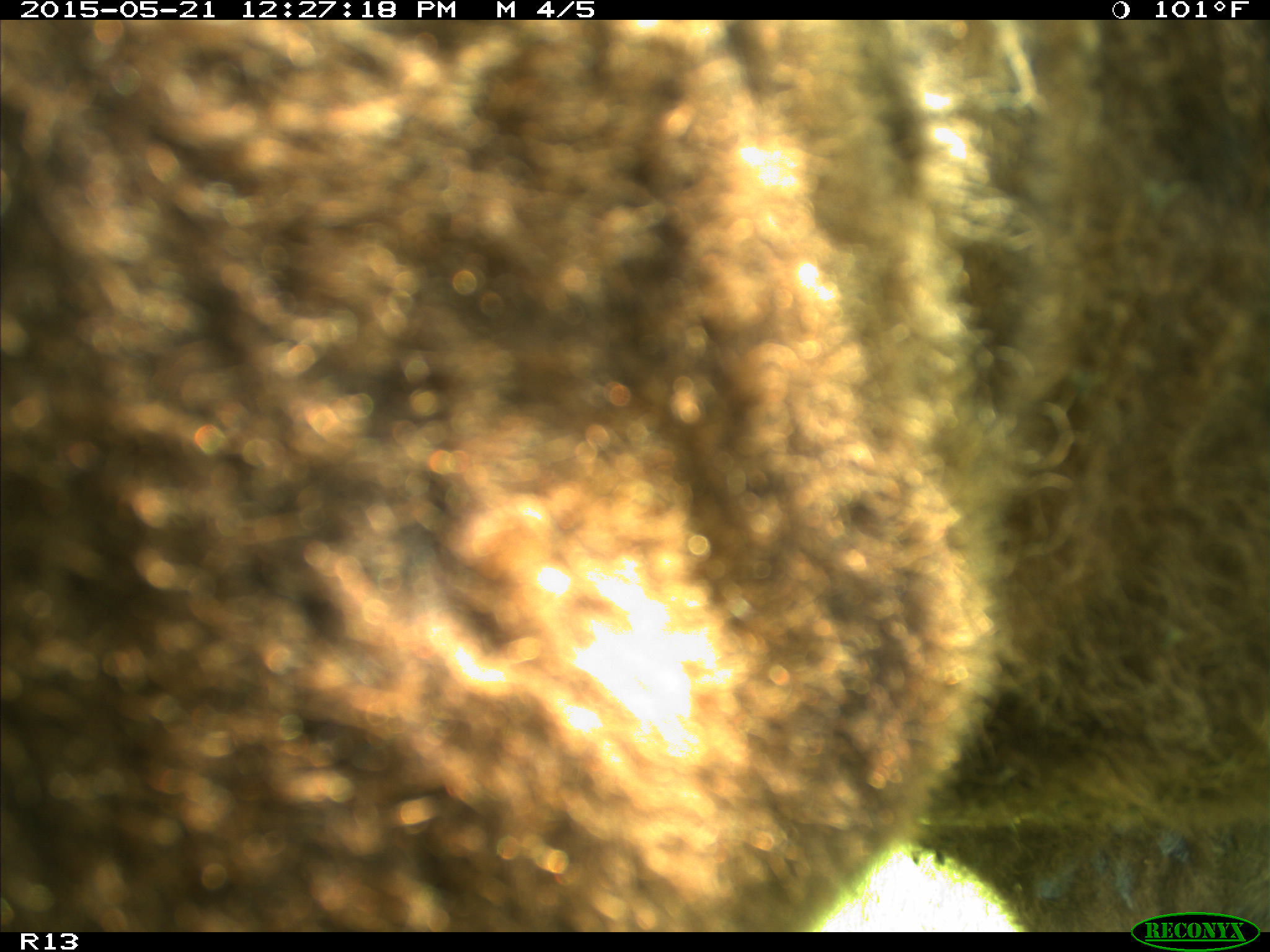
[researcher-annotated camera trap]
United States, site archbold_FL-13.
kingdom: Animalia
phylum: Chordata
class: Mammalia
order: Artiodactyla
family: Bovidae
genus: Bos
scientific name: Bos taurus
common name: domestic cow